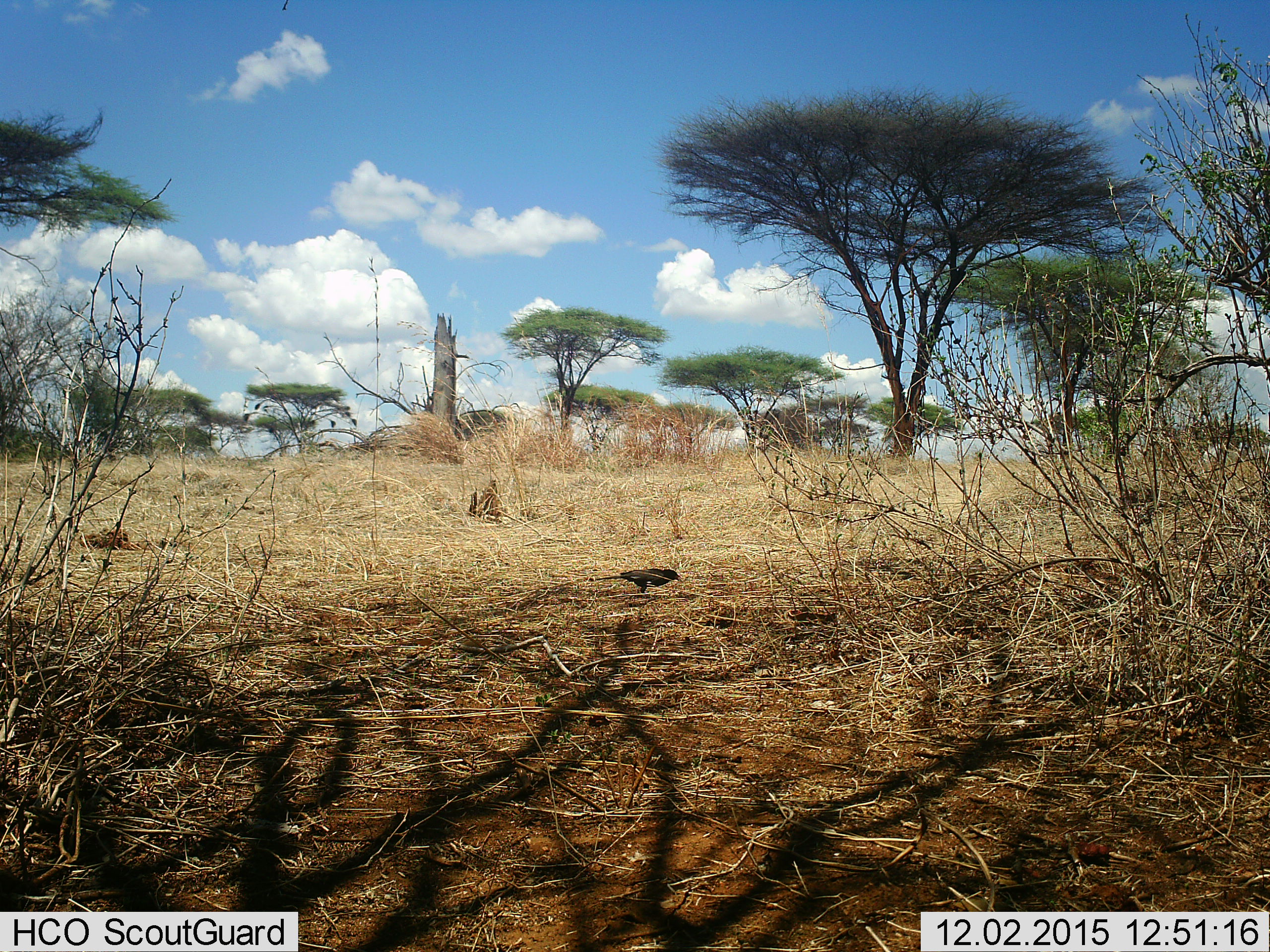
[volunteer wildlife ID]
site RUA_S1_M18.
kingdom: Animalia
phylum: Chordata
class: Aves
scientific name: Aves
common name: bird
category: birdother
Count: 1.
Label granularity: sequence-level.